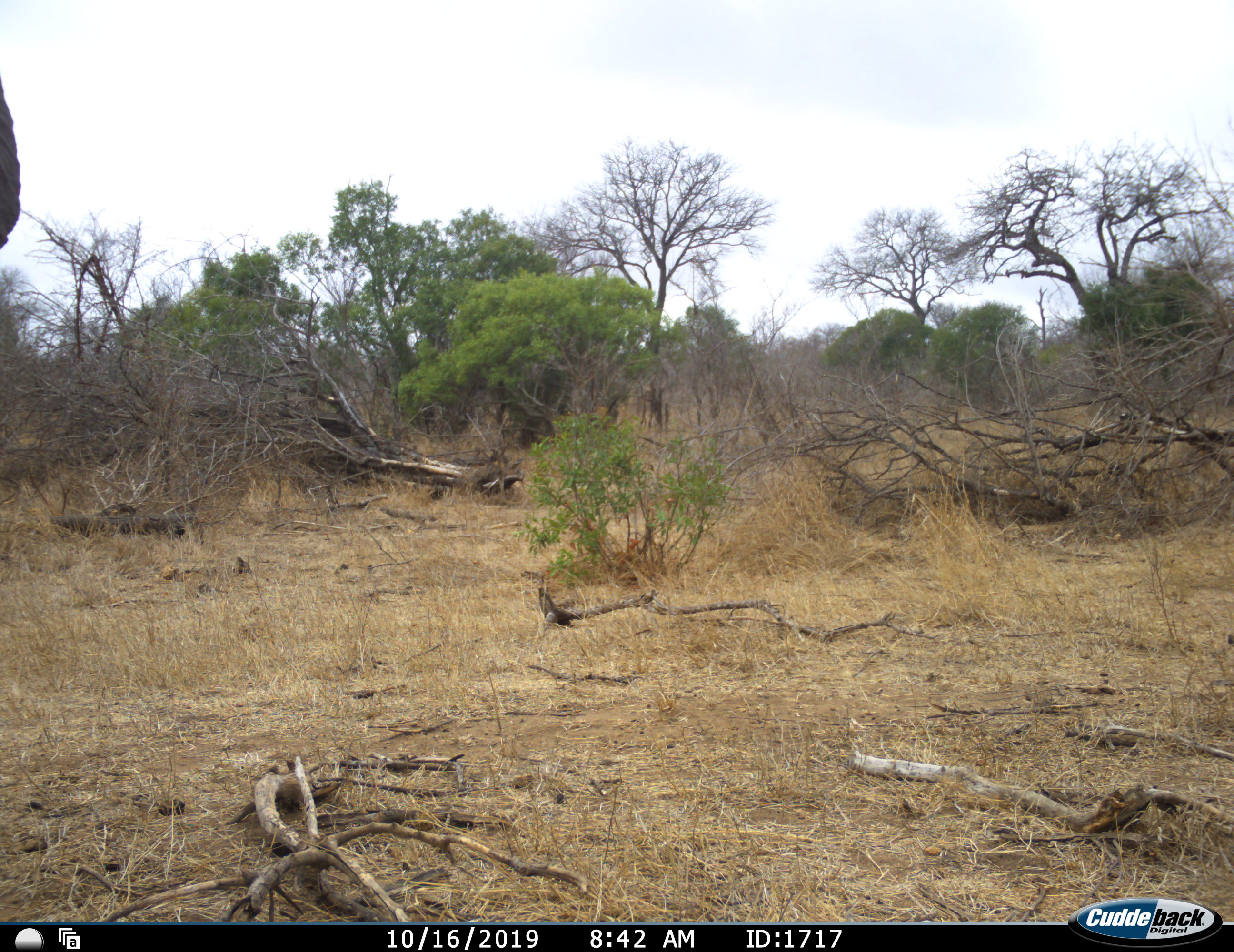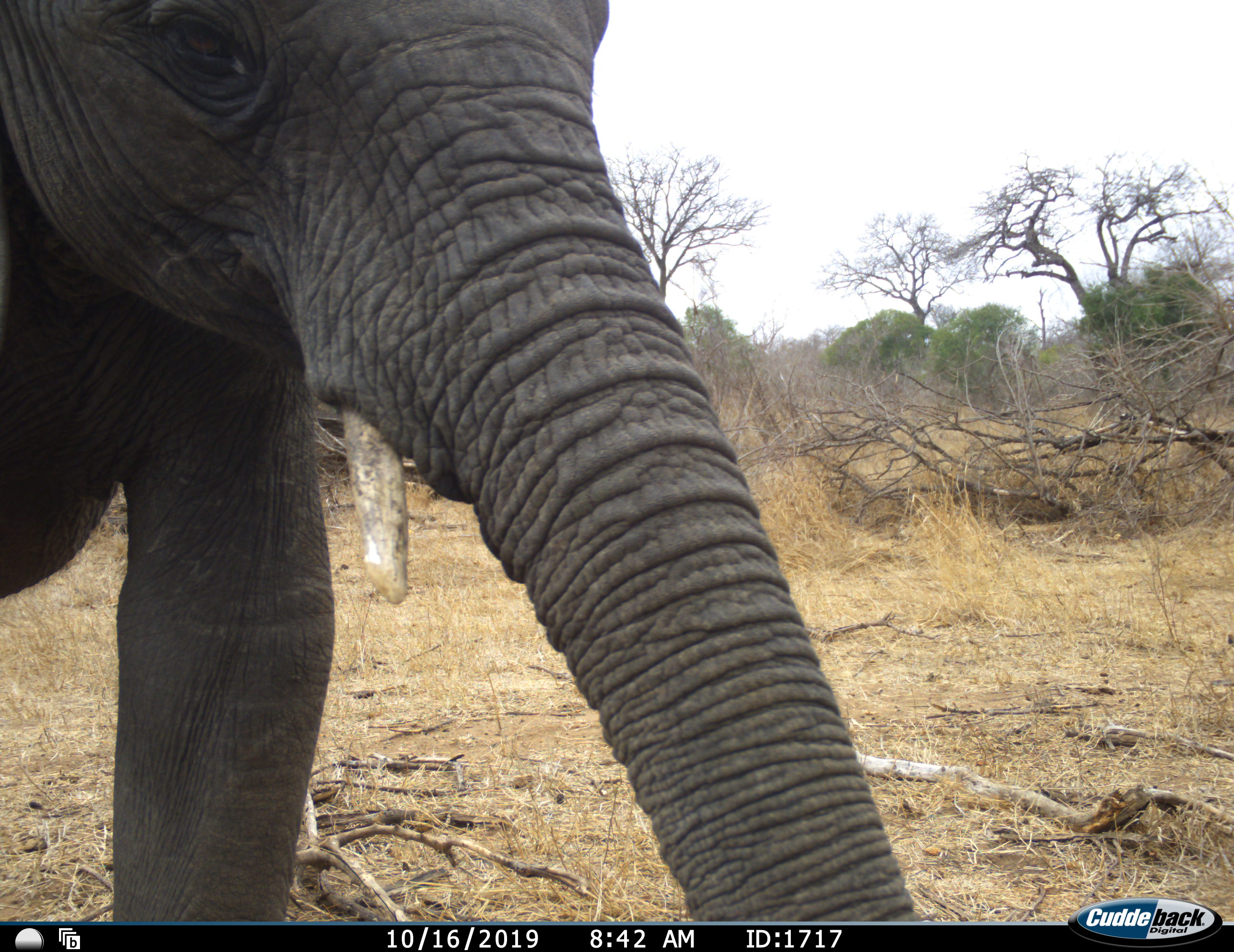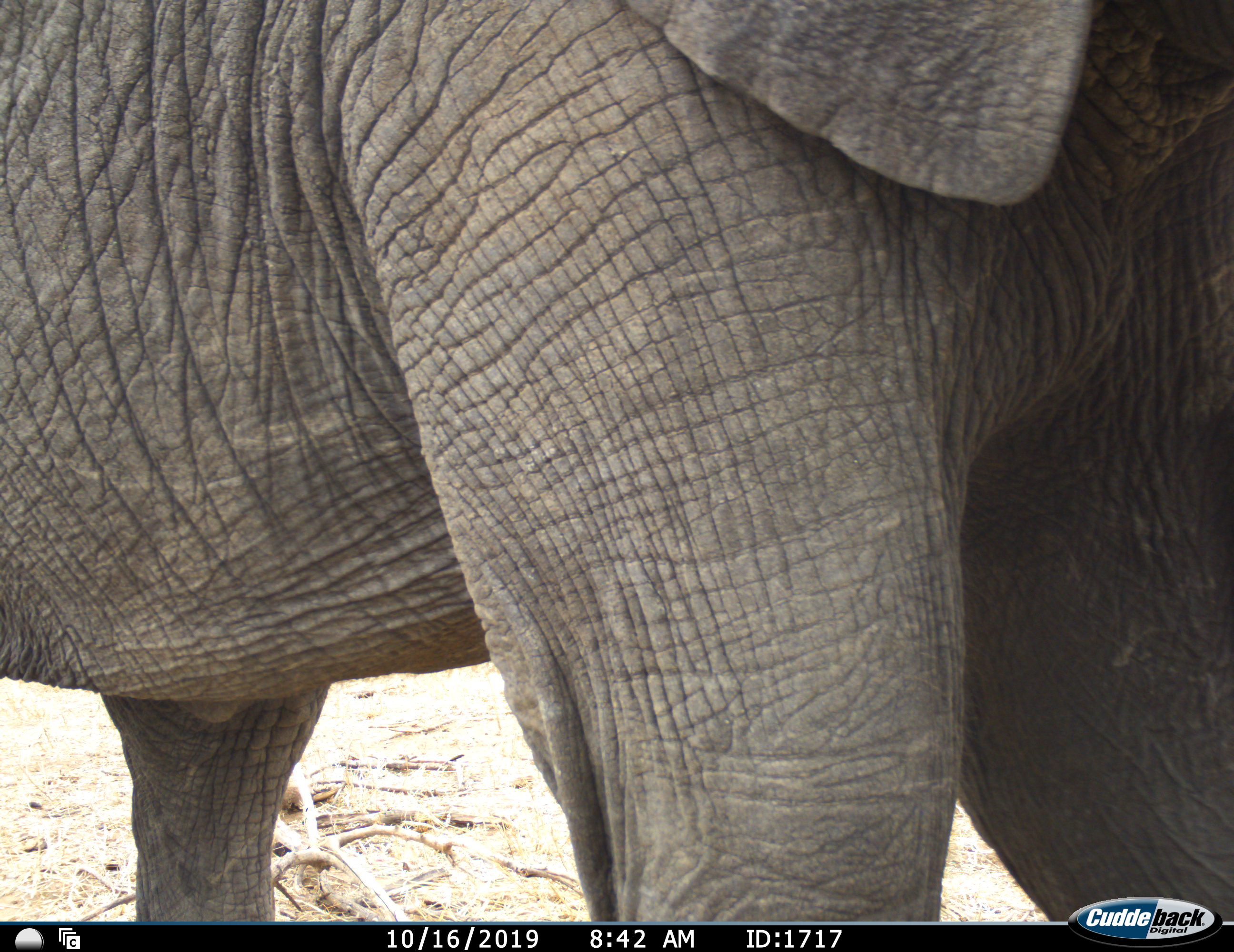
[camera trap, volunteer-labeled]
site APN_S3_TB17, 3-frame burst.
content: unidentified animal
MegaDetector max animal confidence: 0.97